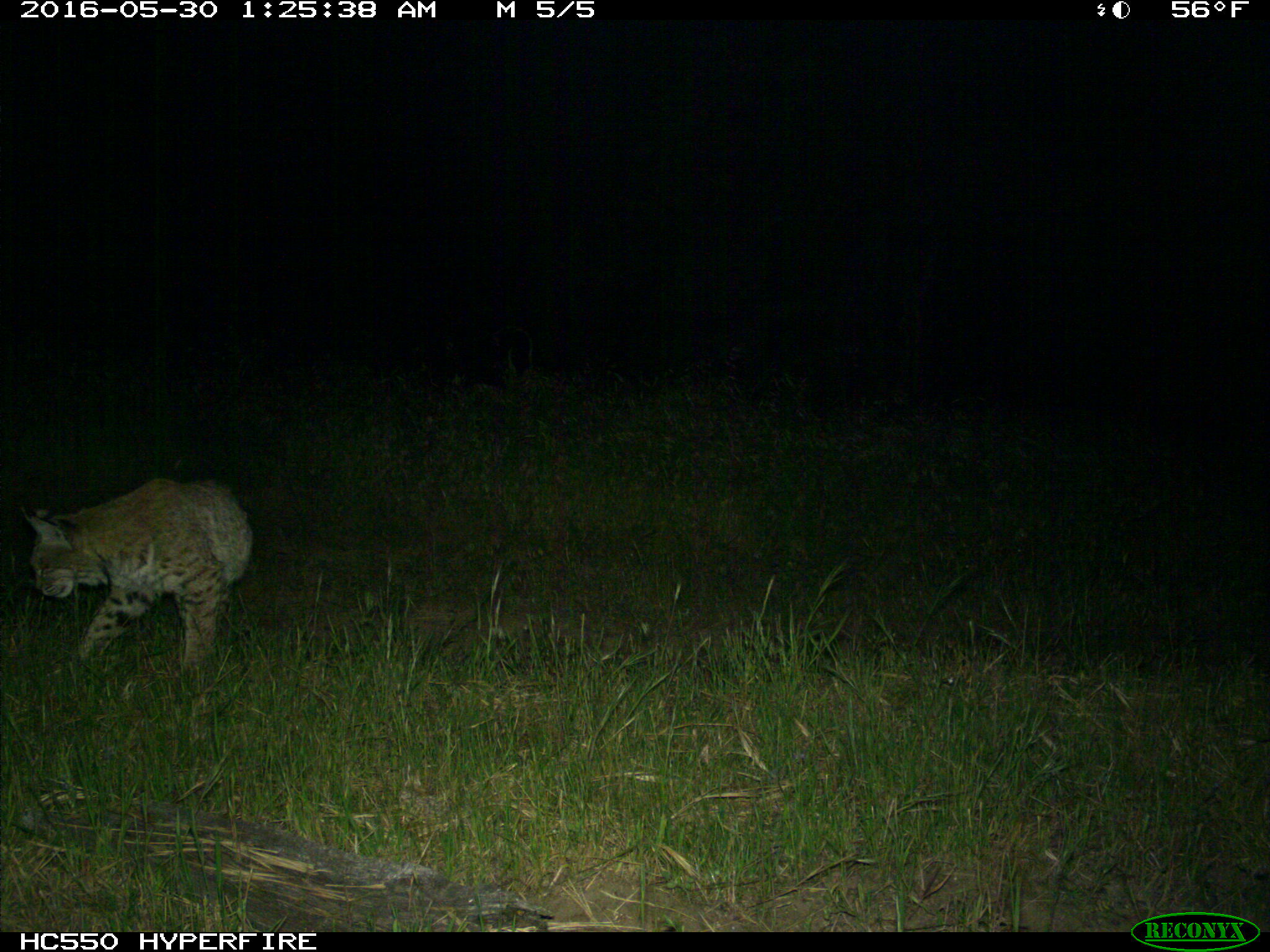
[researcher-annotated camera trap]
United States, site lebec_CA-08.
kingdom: Animalia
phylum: Chordata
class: Mammalia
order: Carnivora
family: Felidae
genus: Lynx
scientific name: Lynx rufus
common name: bobcat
Lynx rufus (bobcat).